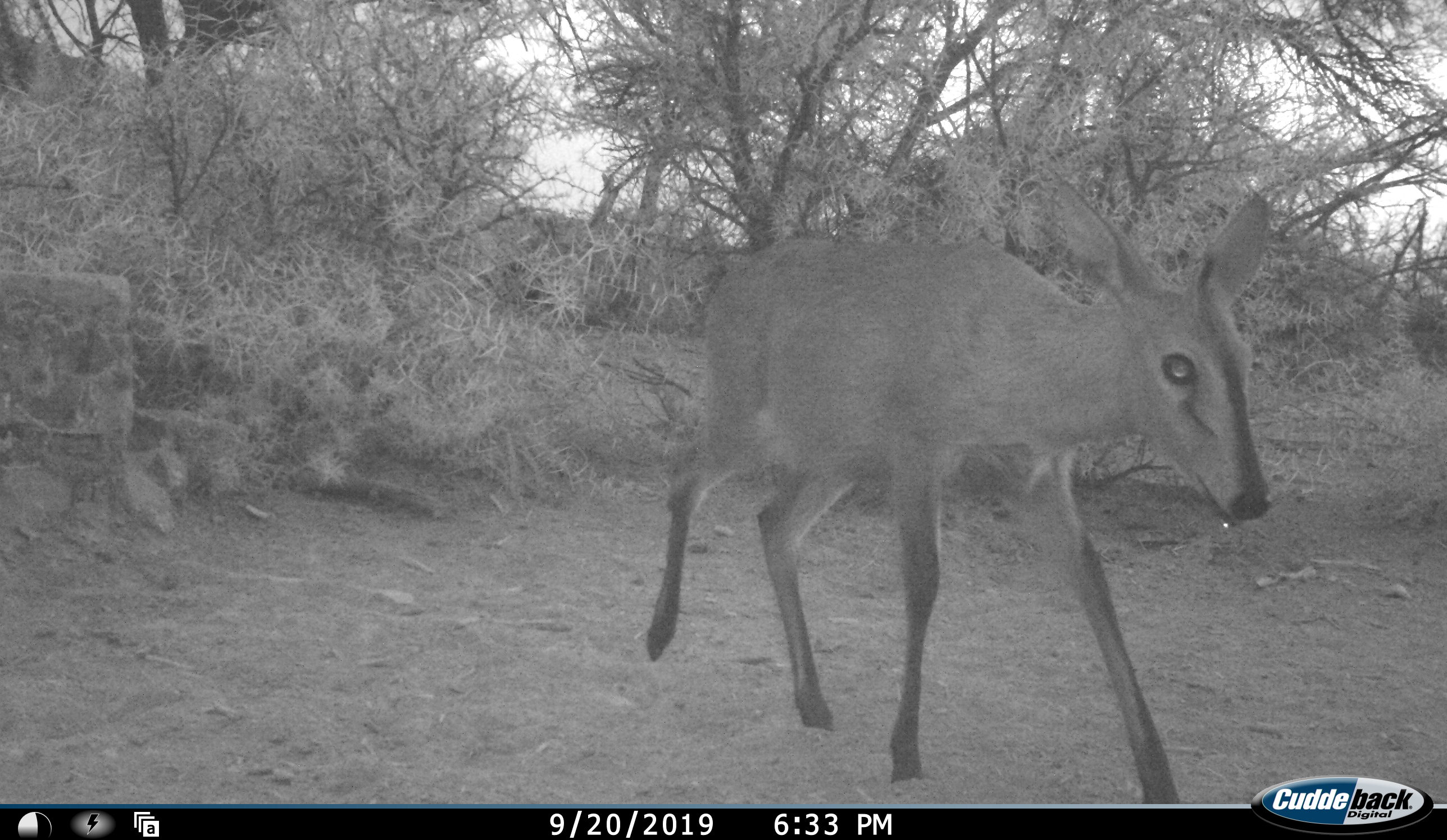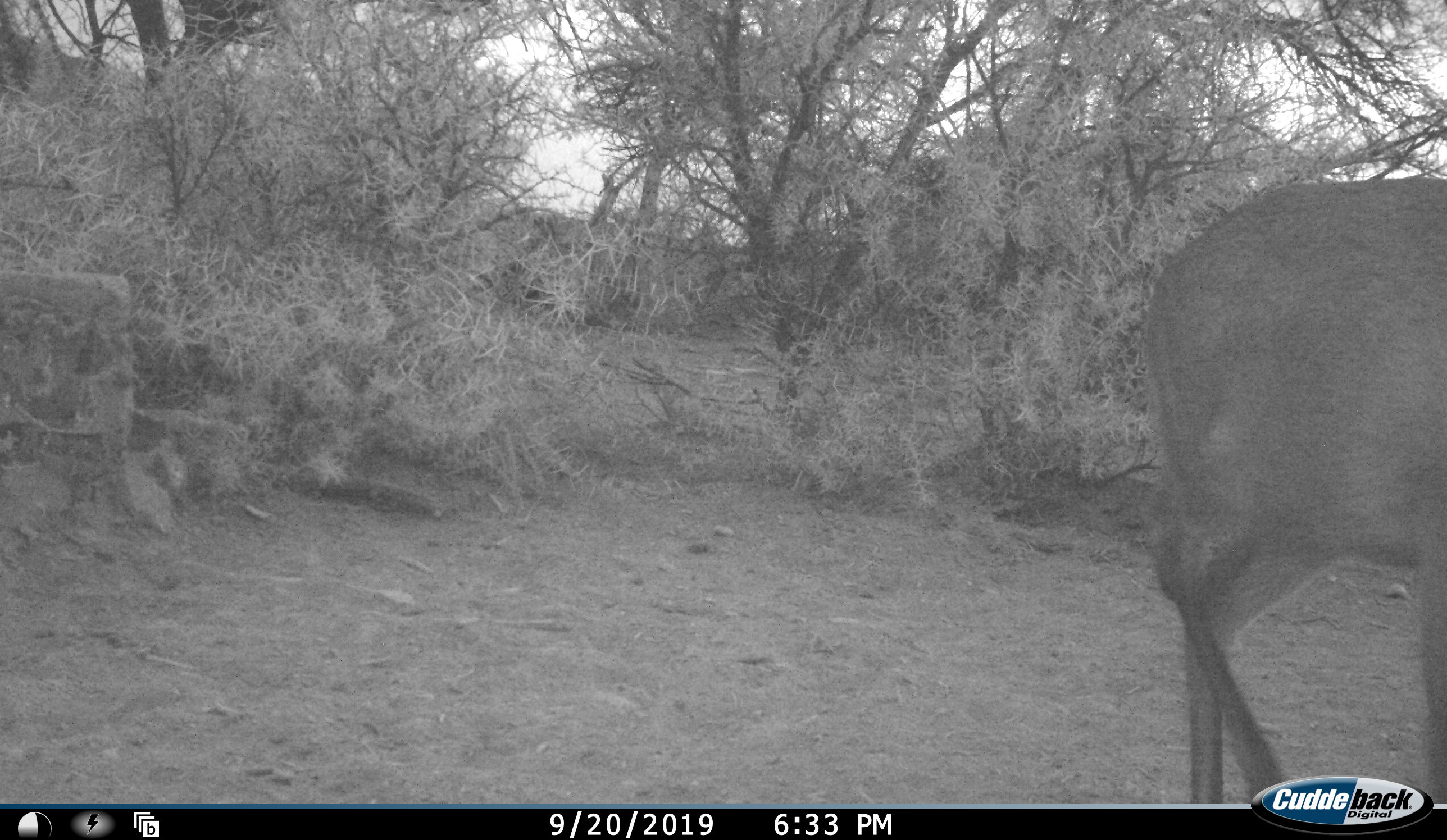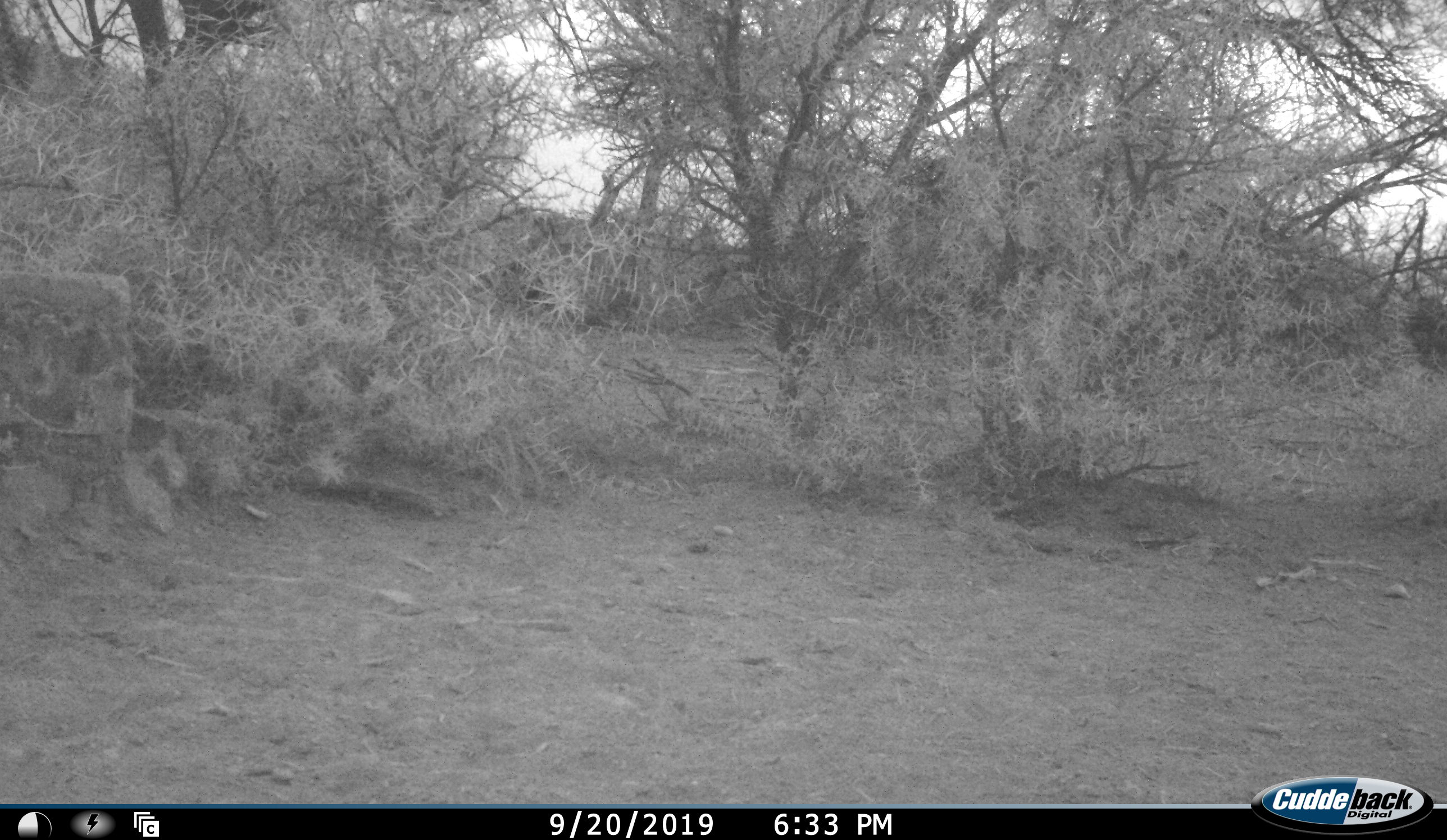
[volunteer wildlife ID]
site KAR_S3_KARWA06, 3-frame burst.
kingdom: Animalia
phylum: Chordata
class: Mammalia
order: Artiodactyla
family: Bovidae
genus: Sylvicapra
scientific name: Sylvicapra grimmia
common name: common duiker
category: duikercommongrey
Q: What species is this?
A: Duikercommongrey (common duiker) (Sylvicapra grimmia).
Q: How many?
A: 1.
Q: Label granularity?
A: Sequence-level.